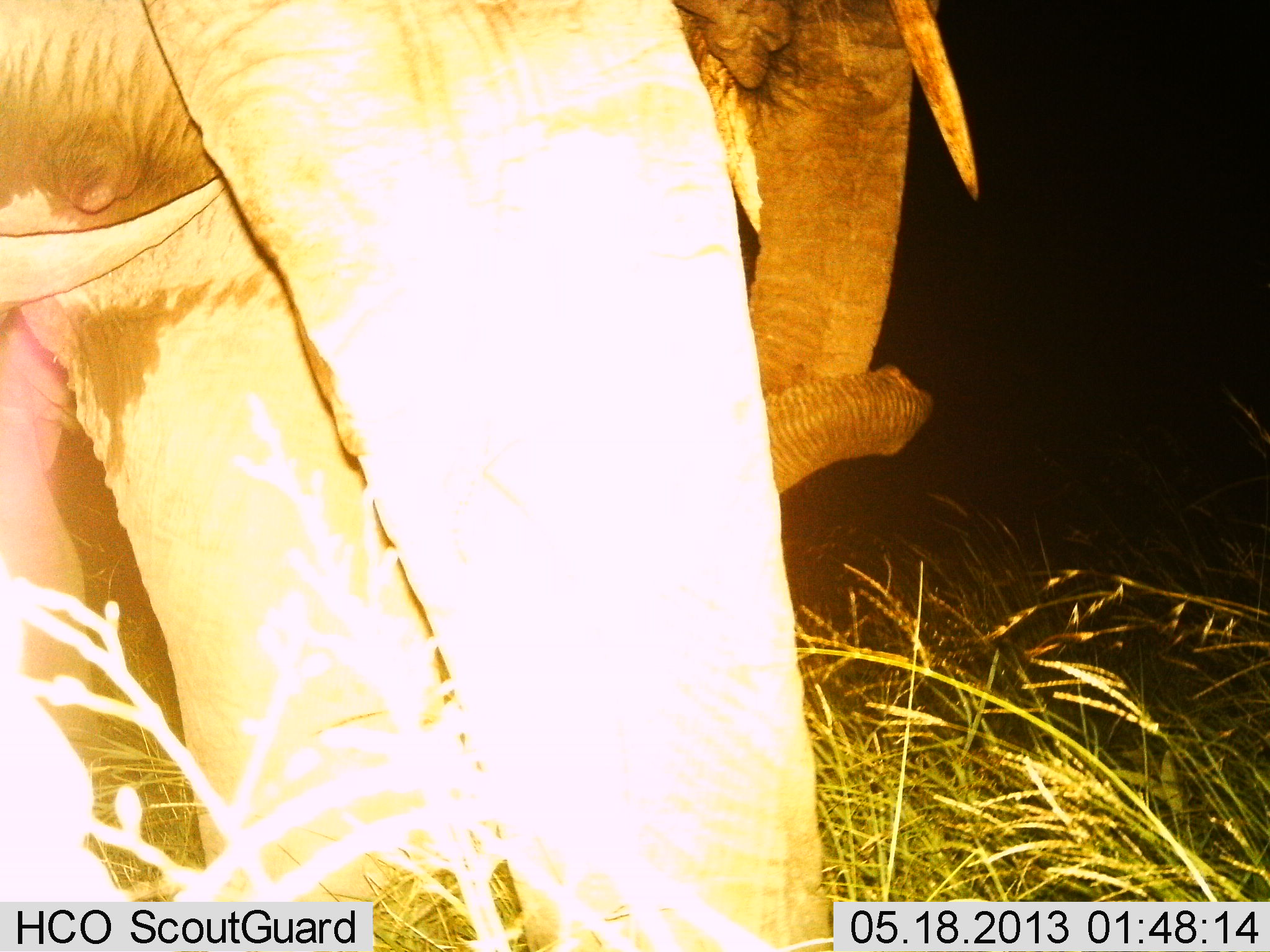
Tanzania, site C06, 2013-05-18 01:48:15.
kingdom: Animalia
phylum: Chordata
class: Mammalia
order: Proboscidea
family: Elephantidae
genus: Loxodonta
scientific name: Loxodonta africana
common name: african bush elephant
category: elephant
Elephant (african bush elephant) (Loxodonta africana), count 2. Behavior (volunteer vote fractions): standing 77%, resting 3%, moving 20%, interacting 9%. Young present (vote fraction): 0%. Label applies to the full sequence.